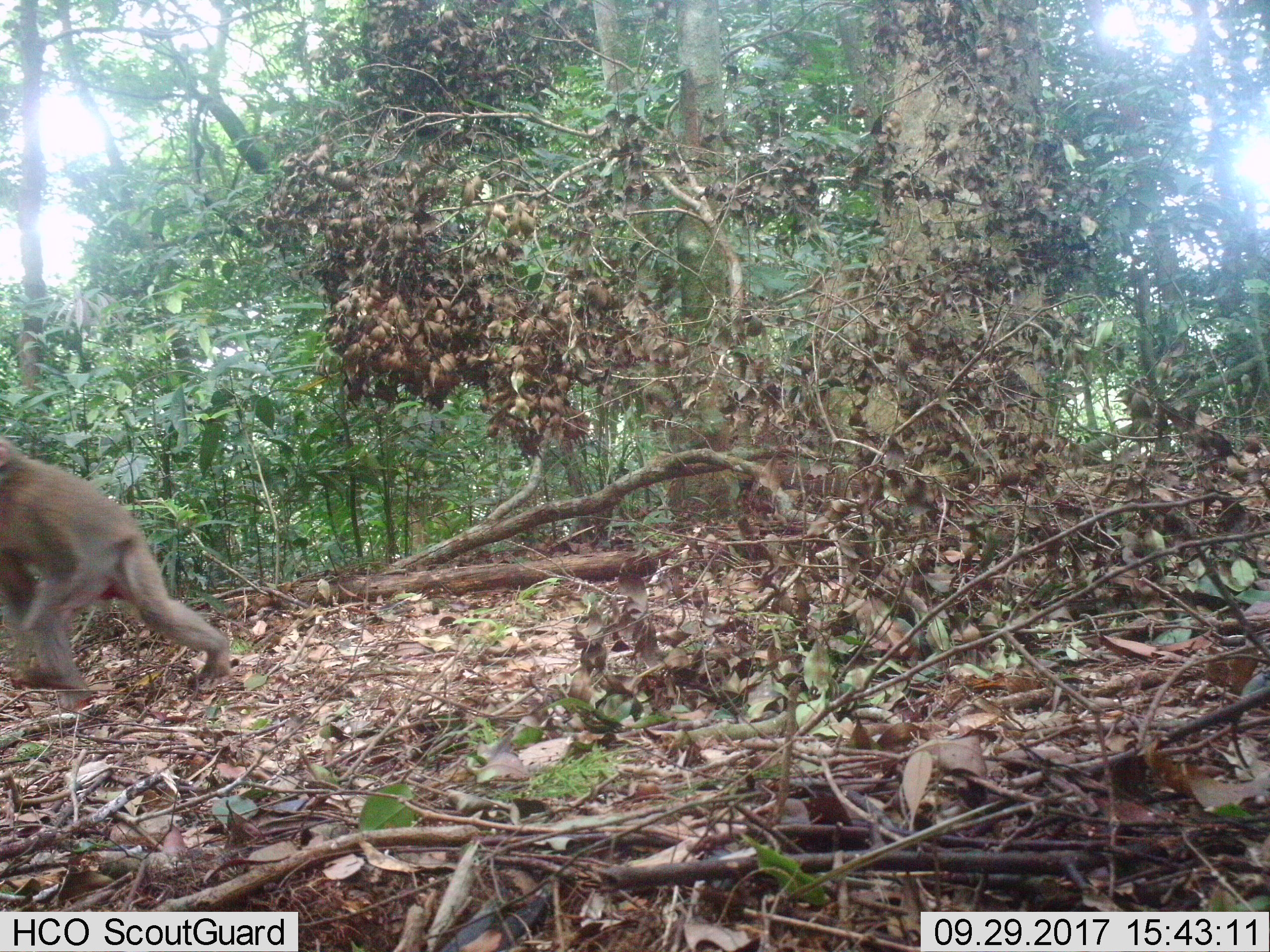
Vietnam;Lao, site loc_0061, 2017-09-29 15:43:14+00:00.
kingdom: Animalia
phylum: Chordata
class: Mammalia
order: Primates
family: Cercopithecidae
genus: Macaca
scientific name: Macaca nemestrina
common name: pig-tailed macaque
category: pig tailed macaque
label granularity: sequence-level